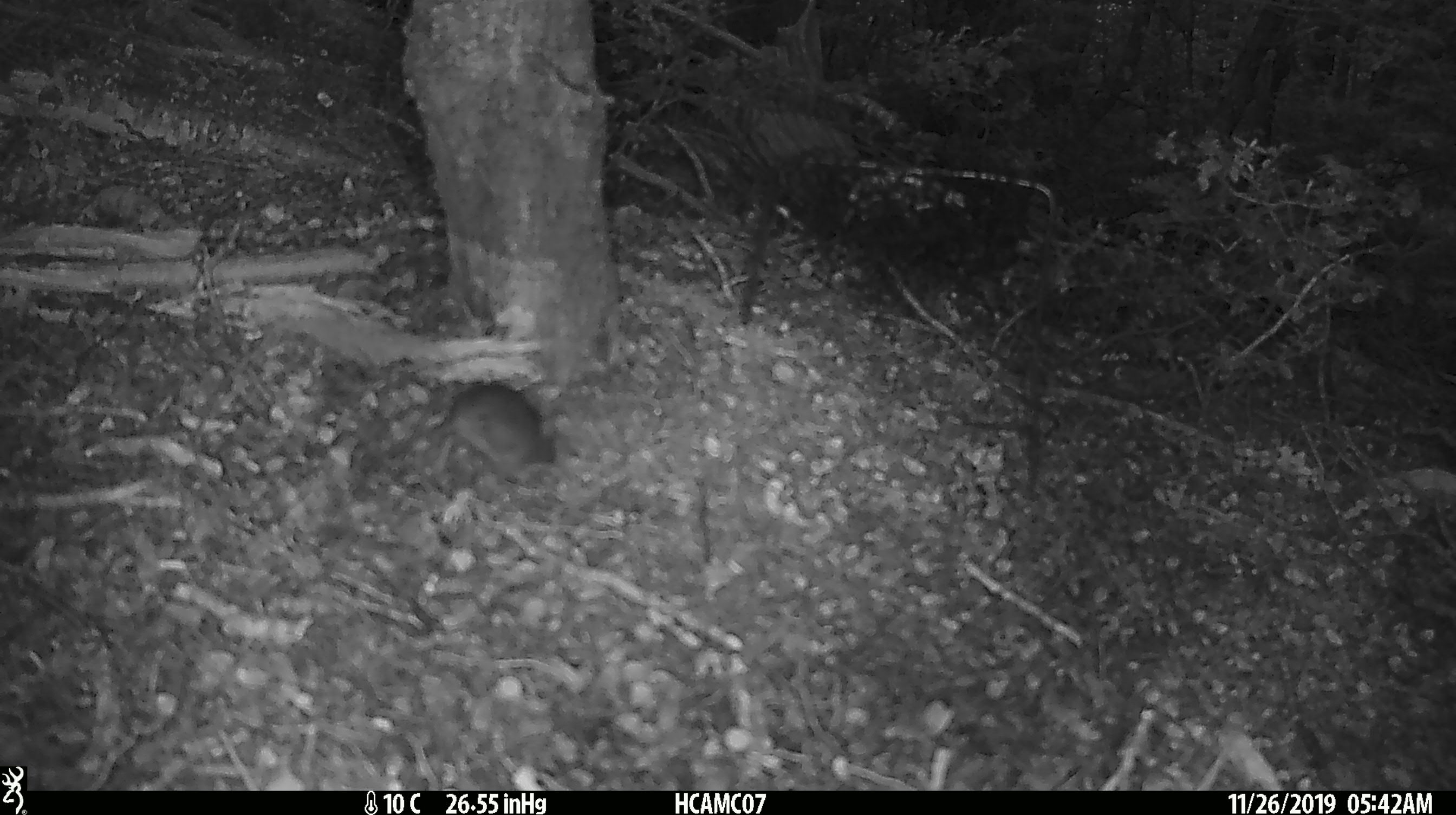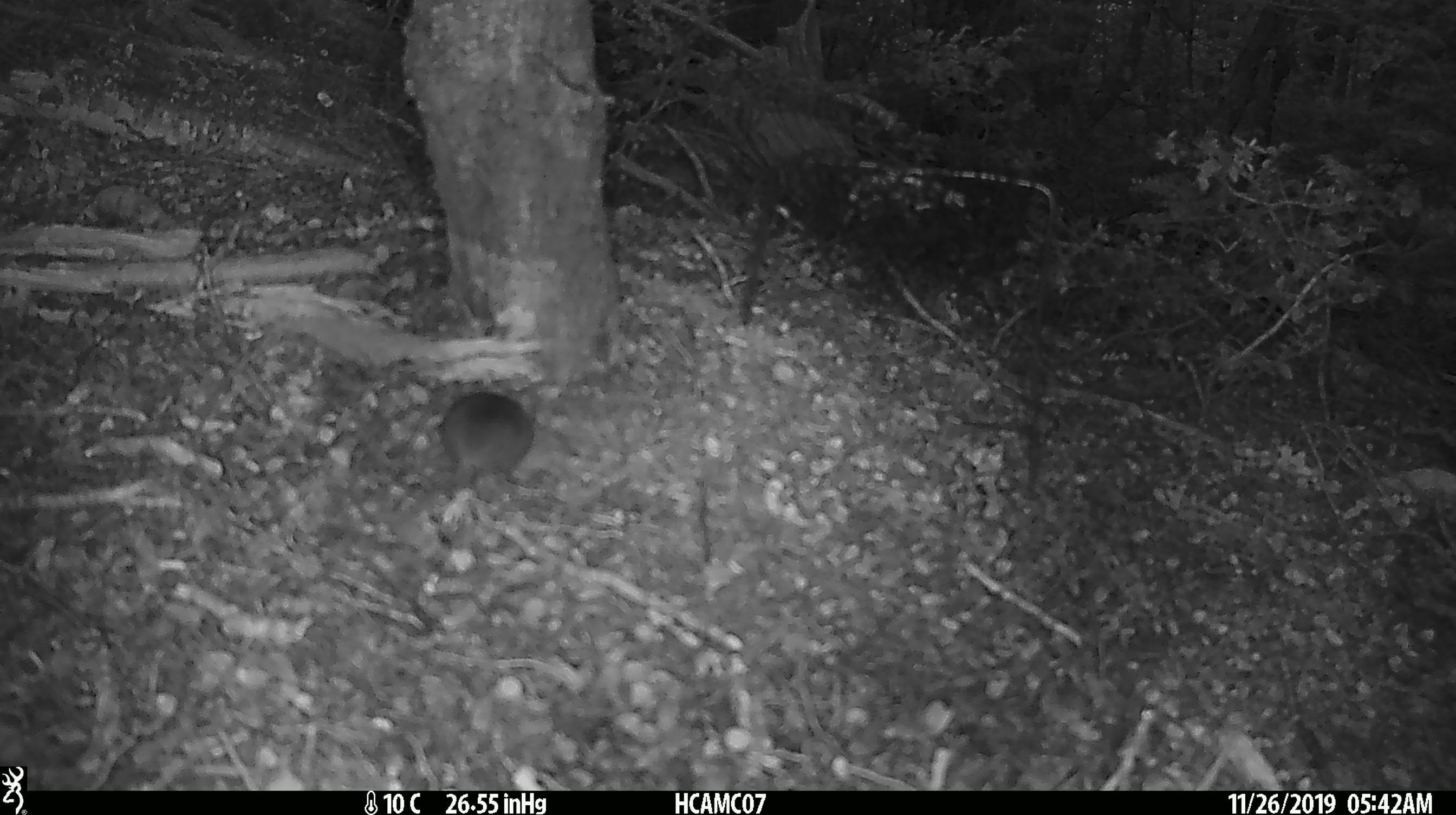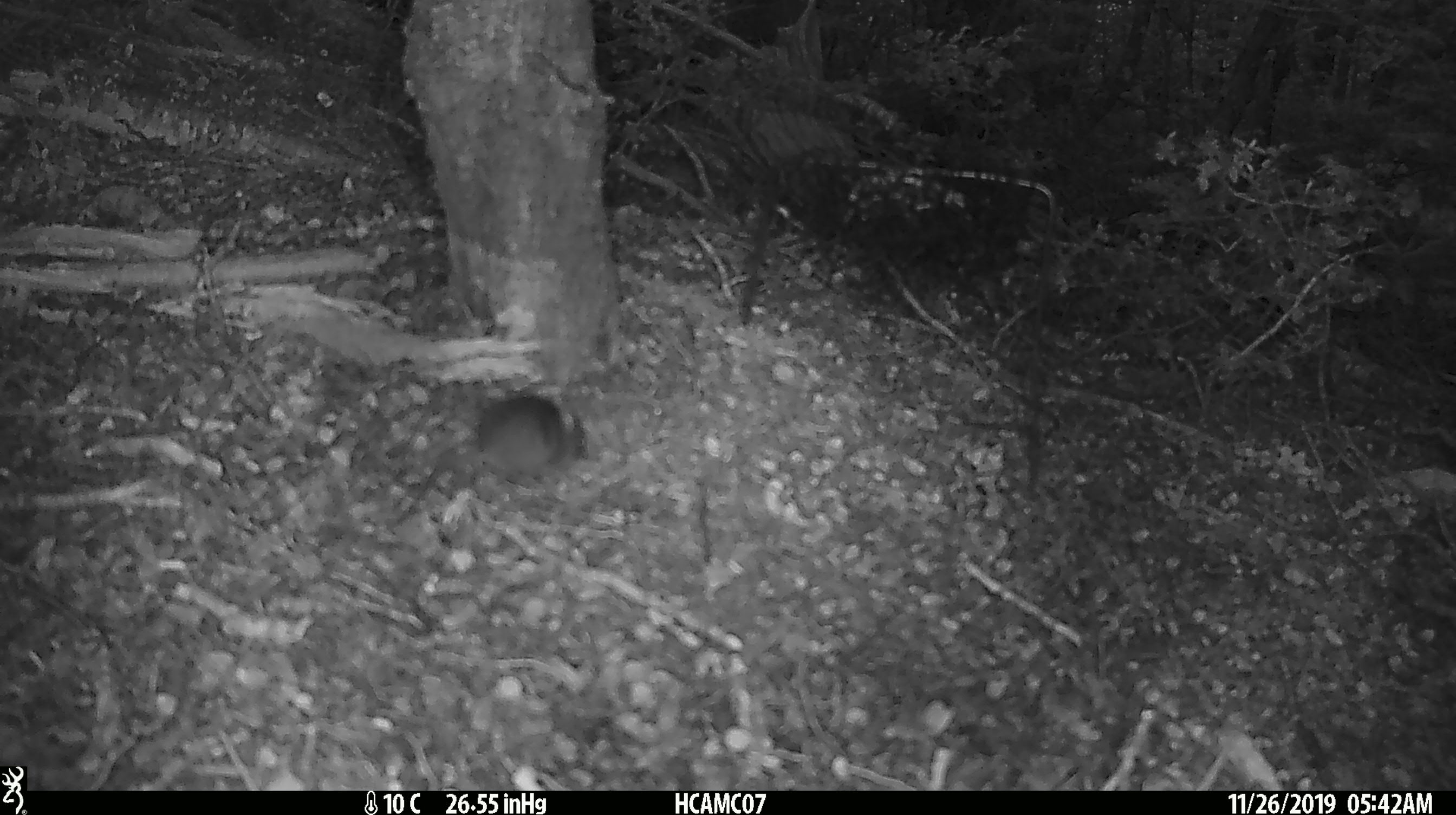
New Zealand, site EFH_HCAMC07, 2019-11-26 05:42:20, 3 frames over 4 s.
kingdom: Animalia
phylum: Chordata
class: Mammalia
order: Rodentia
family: Muridae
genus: Mus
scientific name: Mus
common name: mouse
Mouse (Mus).